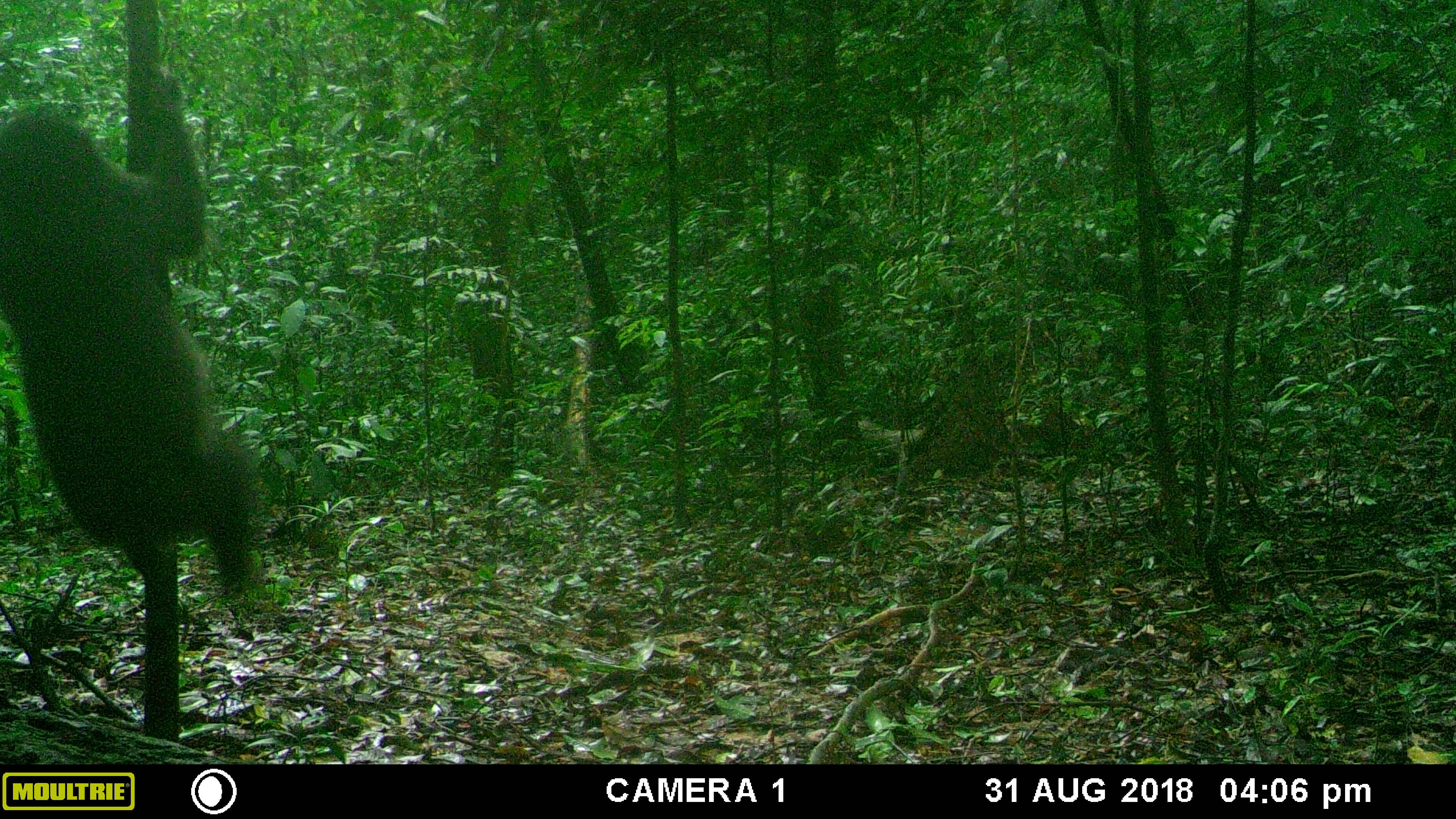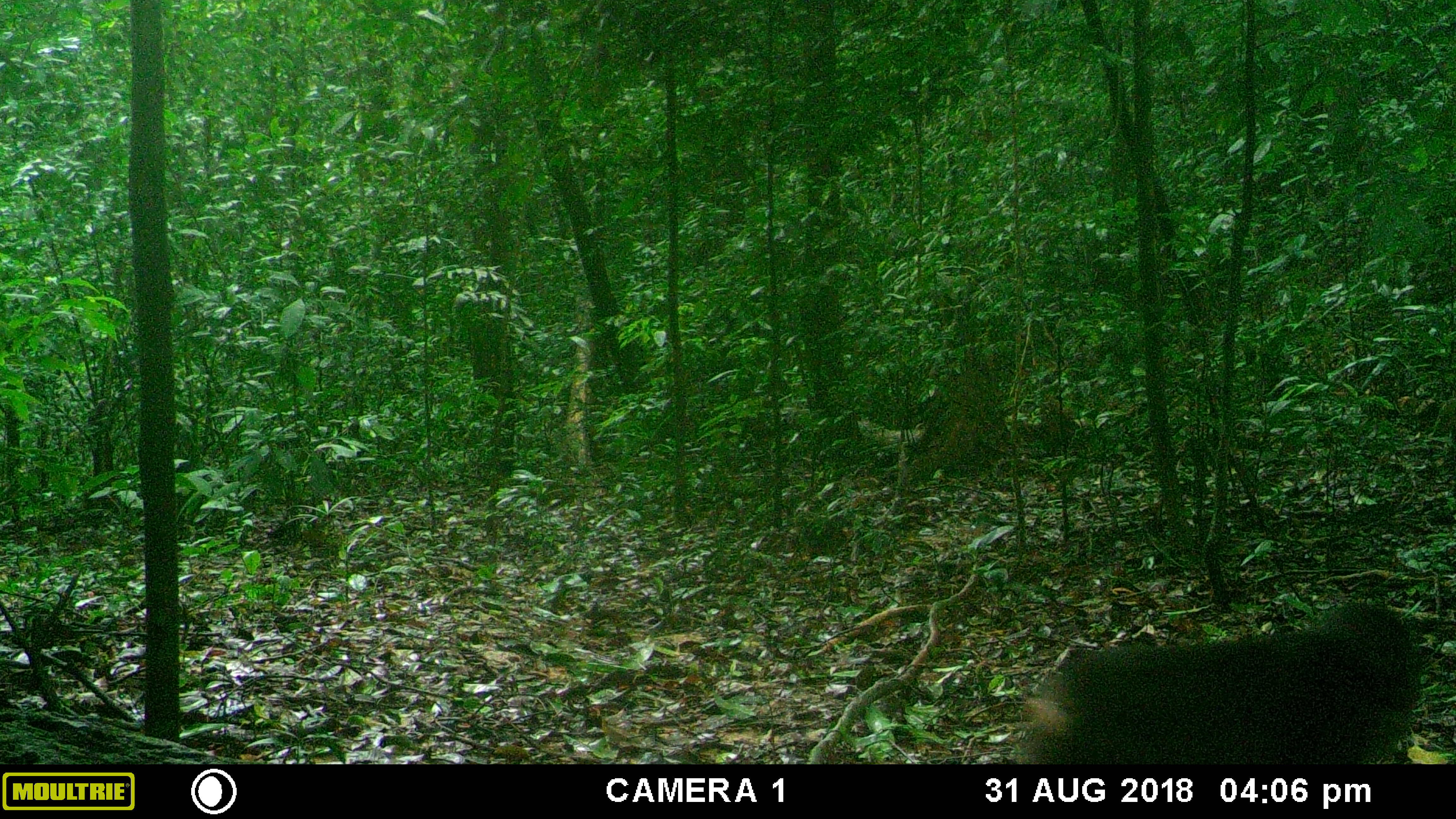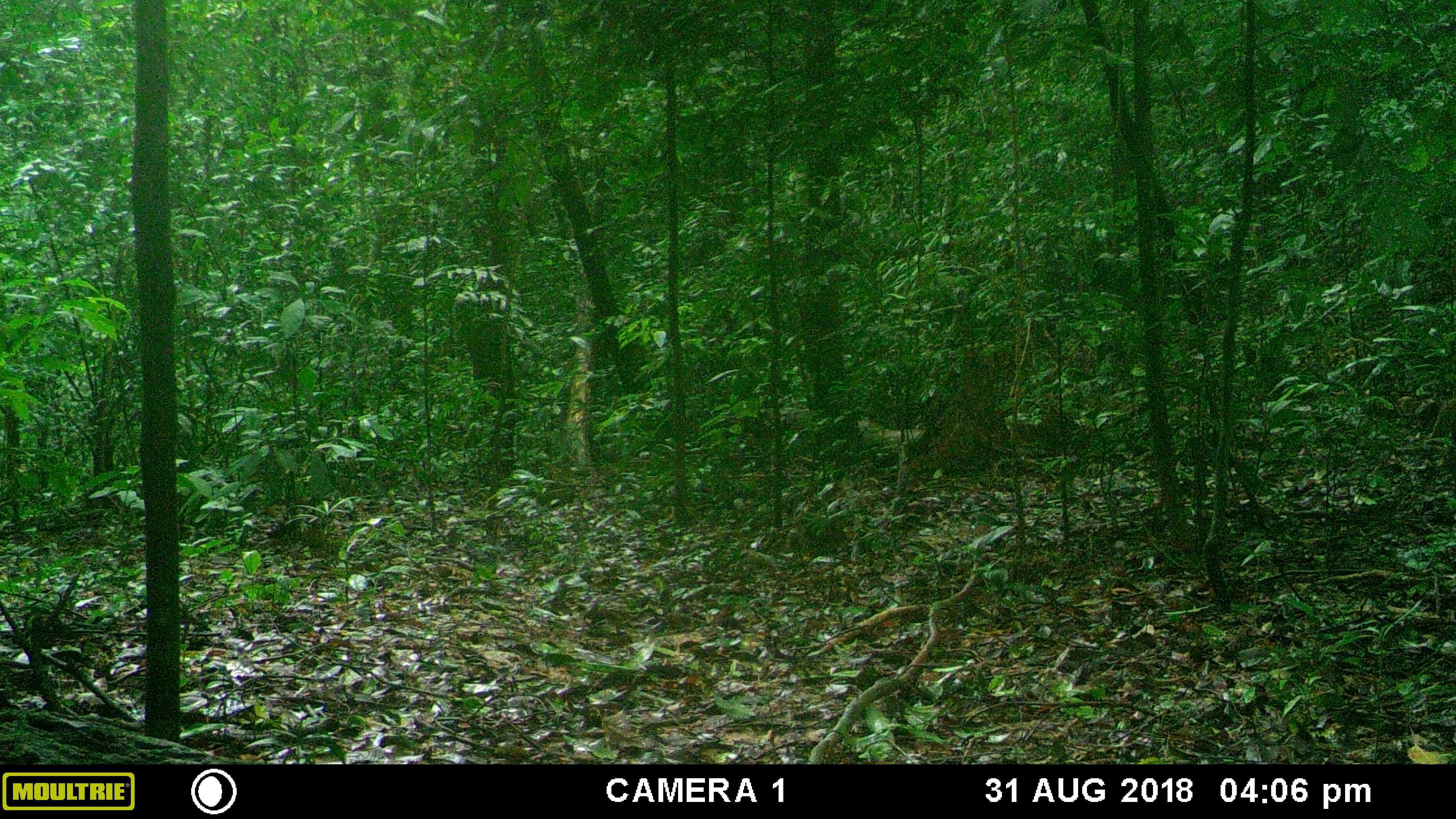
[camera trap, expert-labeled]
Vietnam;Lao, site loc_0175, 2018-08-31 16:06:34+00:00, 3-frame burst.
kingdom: Animalia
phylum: Chordata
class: Mammalia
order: Primates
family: Cercopithecidae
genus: Macaca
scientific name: Macaca arctoides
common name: stump-tailed macaque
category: stump tailed macaque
Stump tailed macaque (stump-tailed macaque) (Macaca arctoides). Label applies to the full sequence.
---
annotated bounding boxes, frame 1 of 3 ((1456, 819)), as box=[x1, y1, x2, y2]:
stump tailed macaque: box=[0, 63, 261, 599]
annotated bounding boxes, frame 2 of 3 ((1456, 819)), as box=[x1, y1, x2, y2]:
stump tailed macaque: box=[1013, 601, 1422, 764]